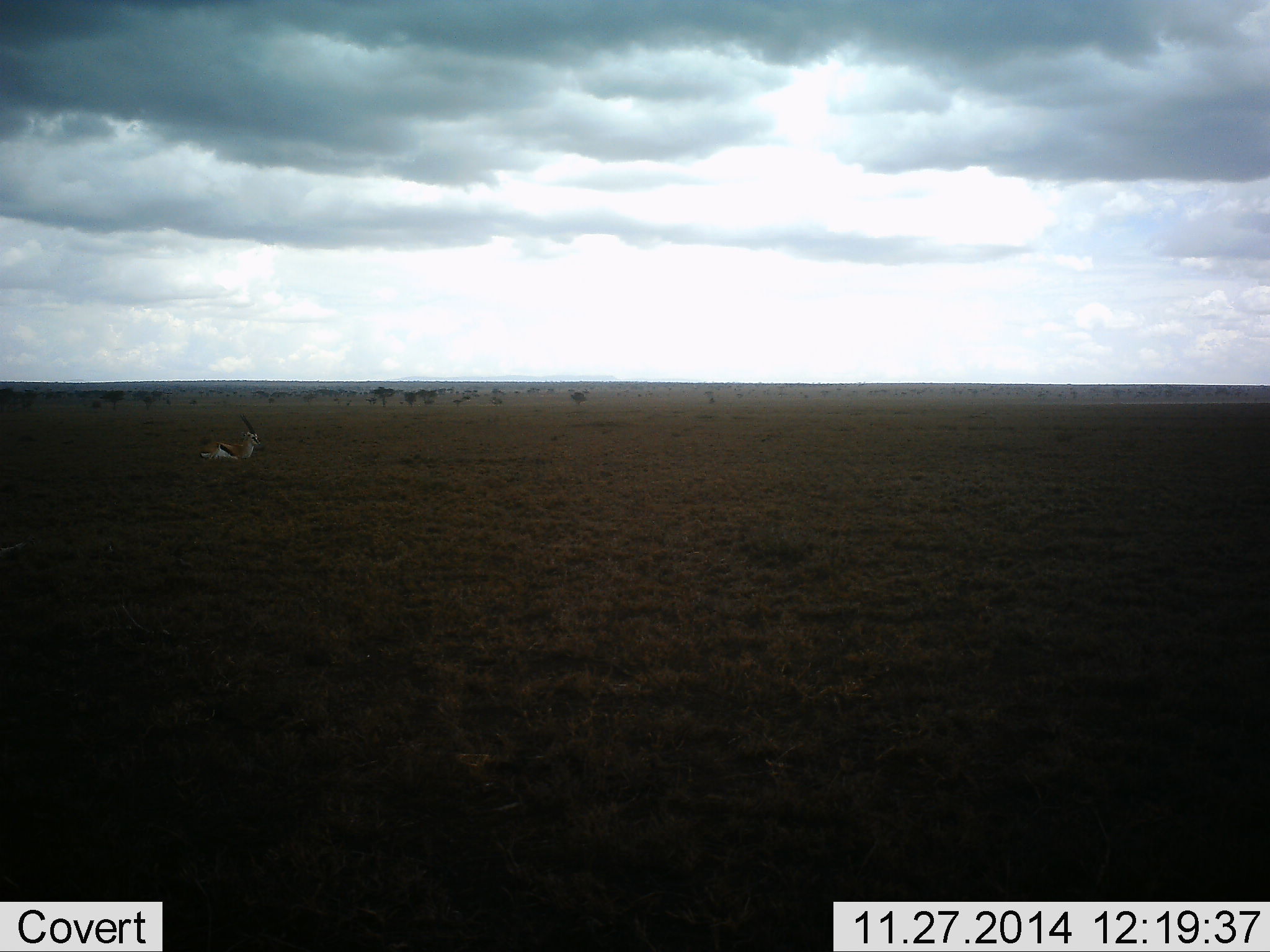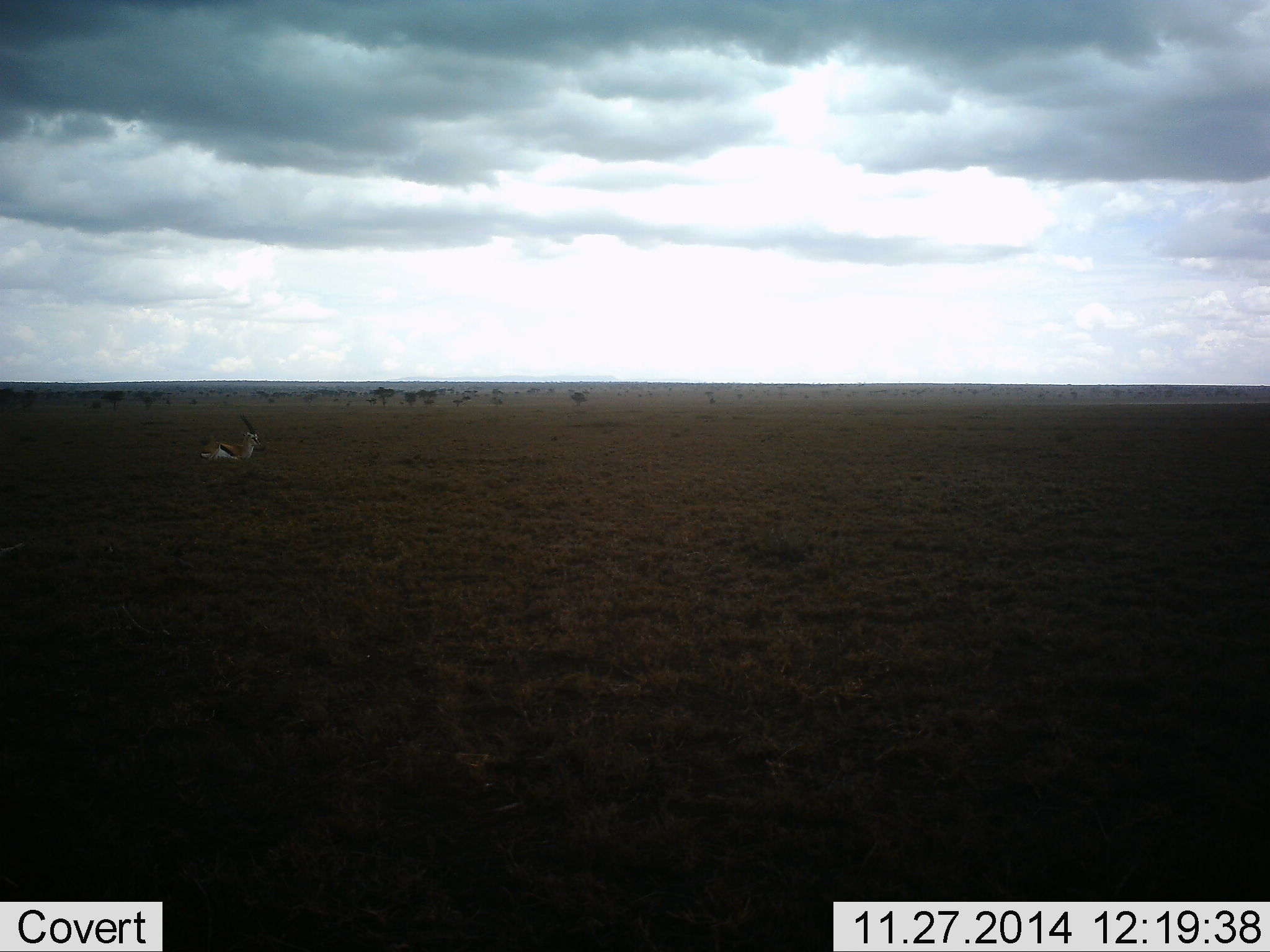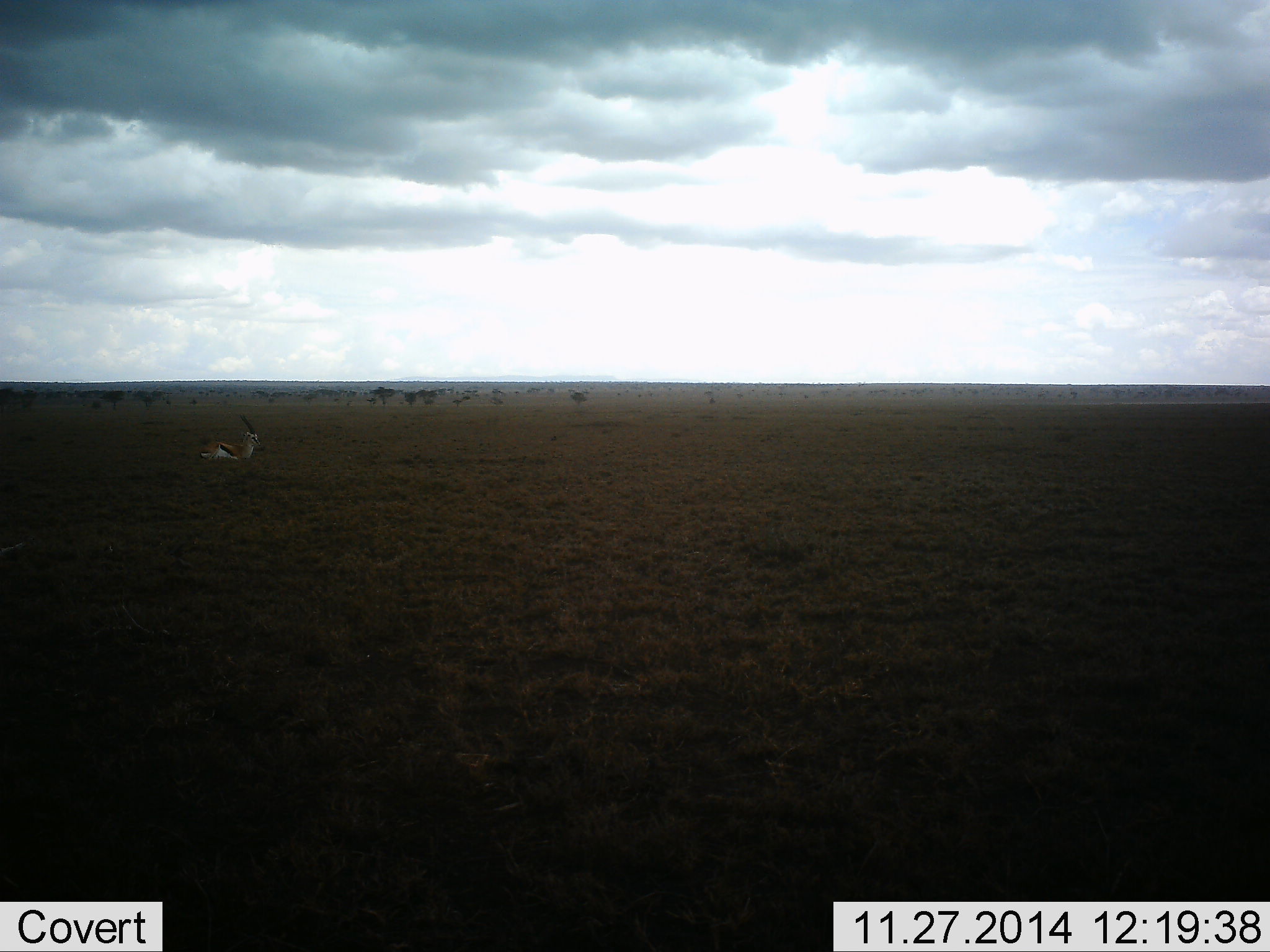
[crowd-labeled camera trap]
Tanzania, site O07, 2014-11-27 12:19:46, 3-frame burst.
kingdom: Animalia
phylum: Chordata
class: Mammalia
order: Artiodactyla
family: Bovidae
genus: Eudorcas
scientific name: Eudorcas thomsonii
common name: thomson's gazelle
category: gazellethomsons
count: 1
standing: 10%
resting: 90%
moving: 0%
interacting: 0%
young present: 0%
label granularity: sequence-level